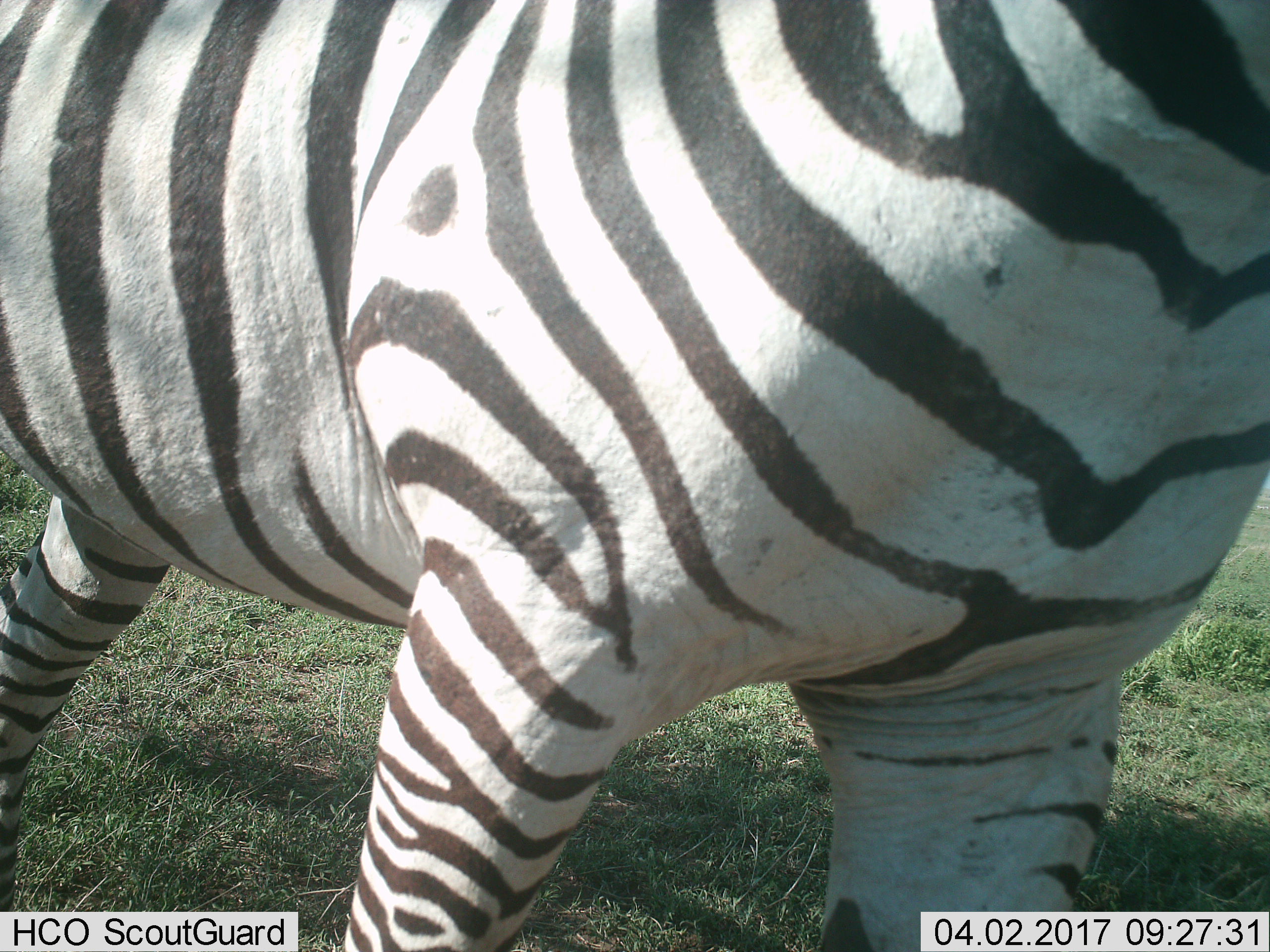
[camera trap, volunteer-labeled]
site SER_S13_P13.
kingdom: Animalia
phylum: Chordata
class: Mammalia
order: Perissodactyla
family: Equidae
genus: Equus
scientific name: Equus quagga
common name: plains zebra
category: zebraplains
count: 1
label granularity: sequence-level